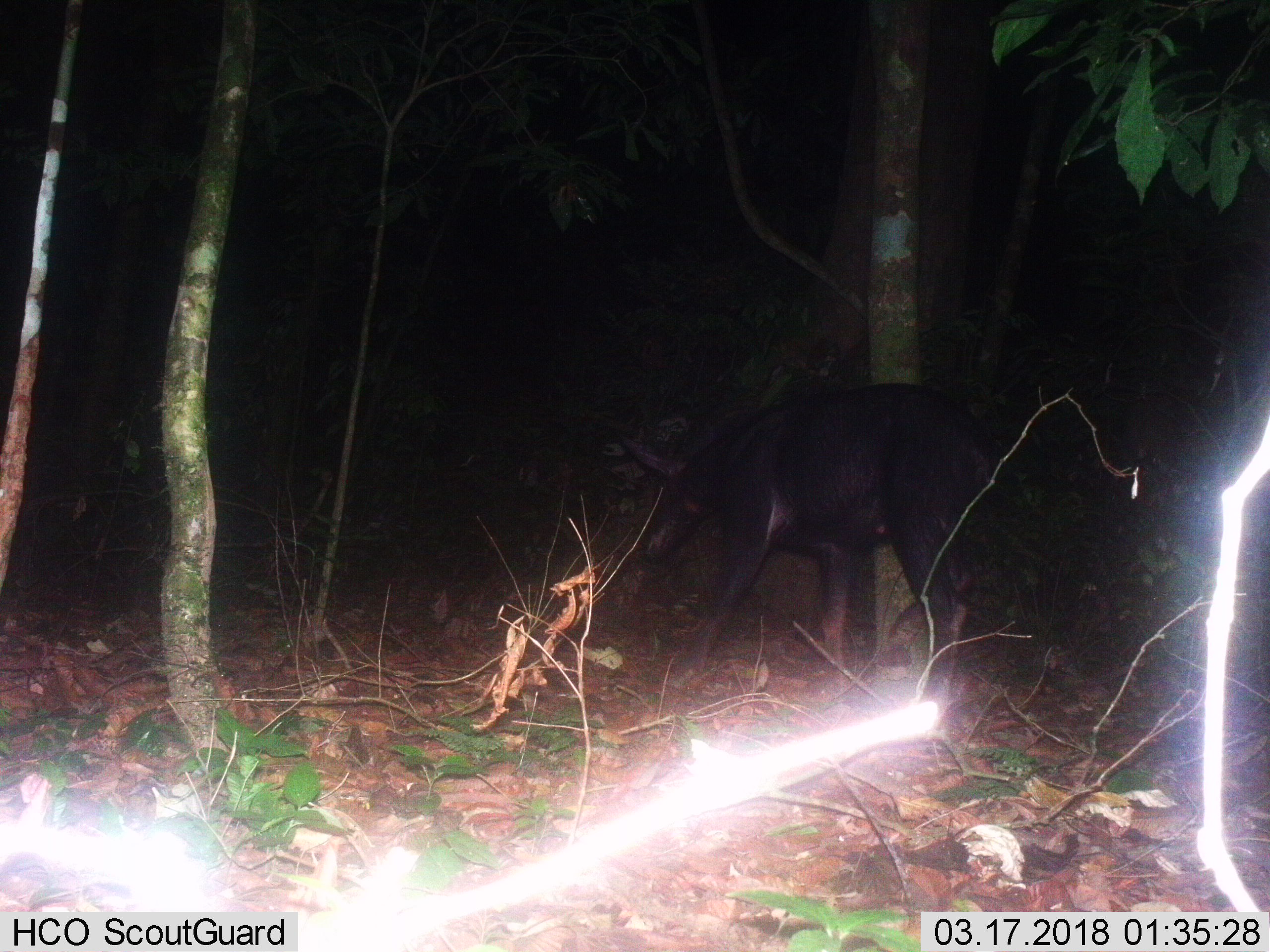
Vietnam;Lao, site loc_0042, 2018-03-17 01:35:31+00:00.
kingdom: Animalia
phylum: Chordata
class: Mammalia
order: Artiodactyla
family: Bovidae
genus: Capricornis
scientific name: Capricornis sumatraensis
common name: chinese serow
Chinese serow (Capricornis sumatraensis). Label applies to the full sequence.